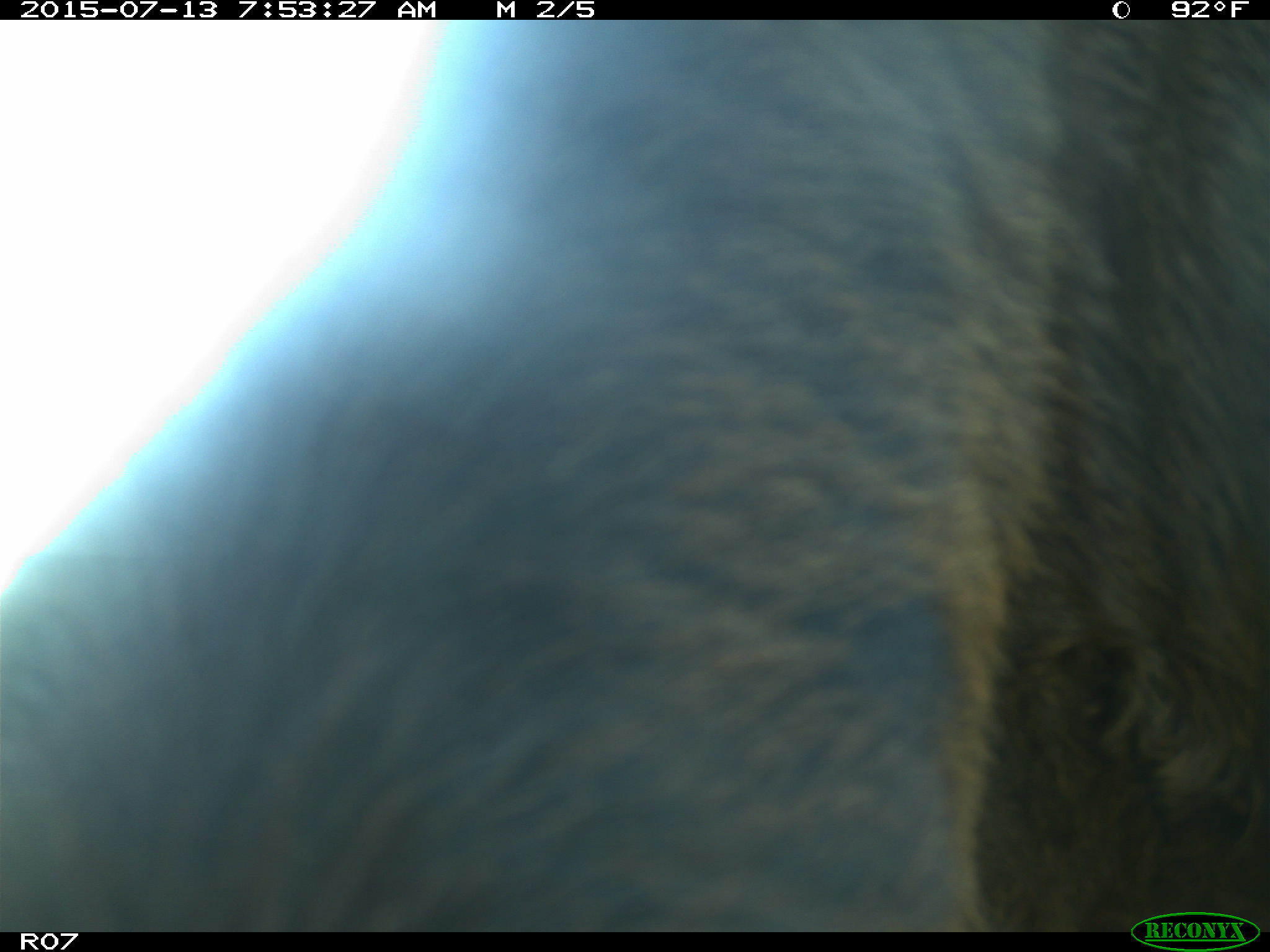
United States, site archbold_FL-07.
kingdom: Animalia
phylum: Chordata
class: Mammalia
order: Artiodactyla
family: Bovidae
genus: Bos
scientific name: Bos taurus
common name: domestic cow